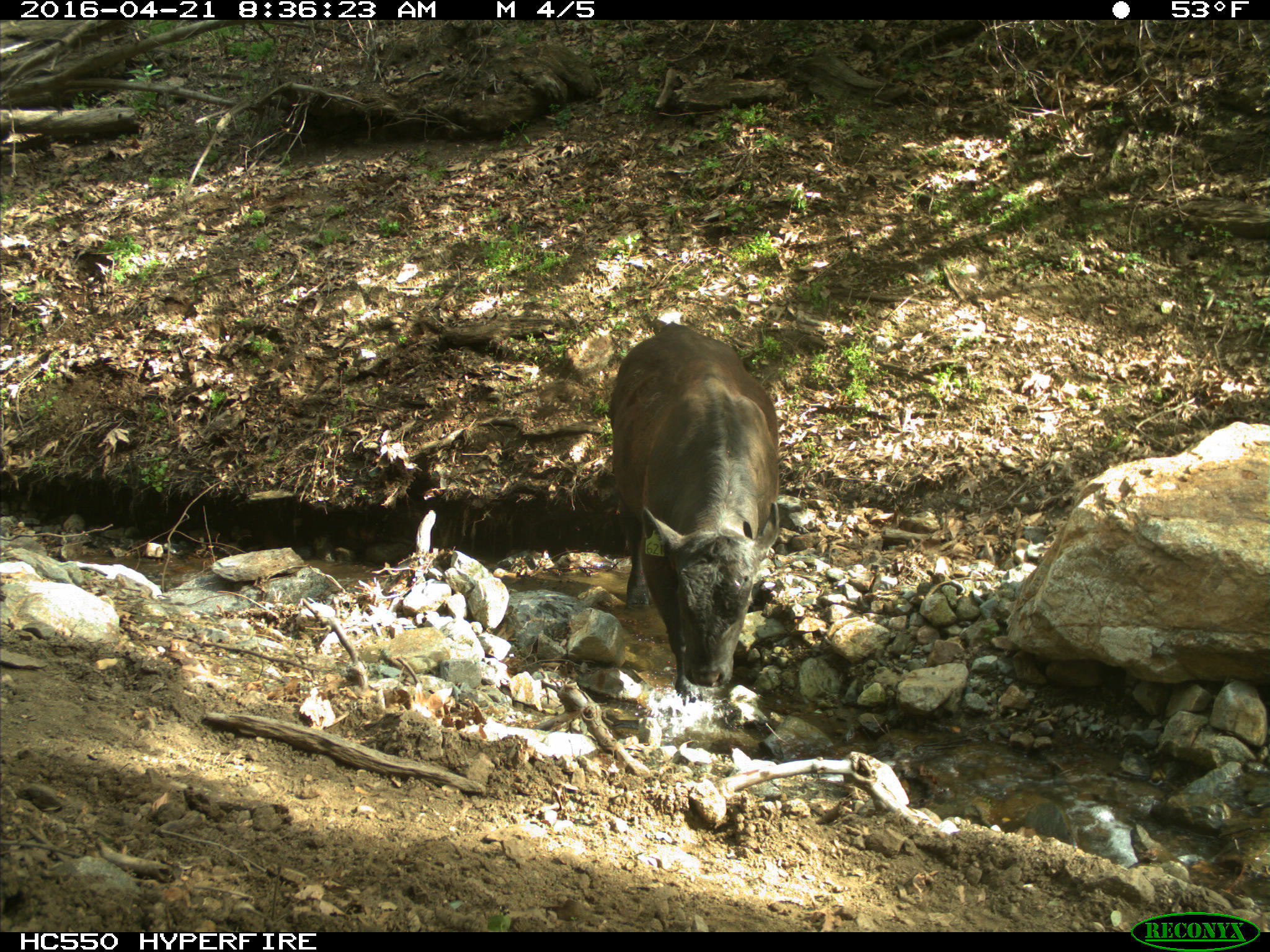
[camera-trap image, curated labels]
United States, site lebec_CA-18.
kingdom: Animalia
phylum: Chordata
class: Mammalia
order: Artiodactyla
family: Bovidae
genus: Bos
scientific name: Bos taurus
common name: domestic cow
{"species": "Bos taurus (domestic cow)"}